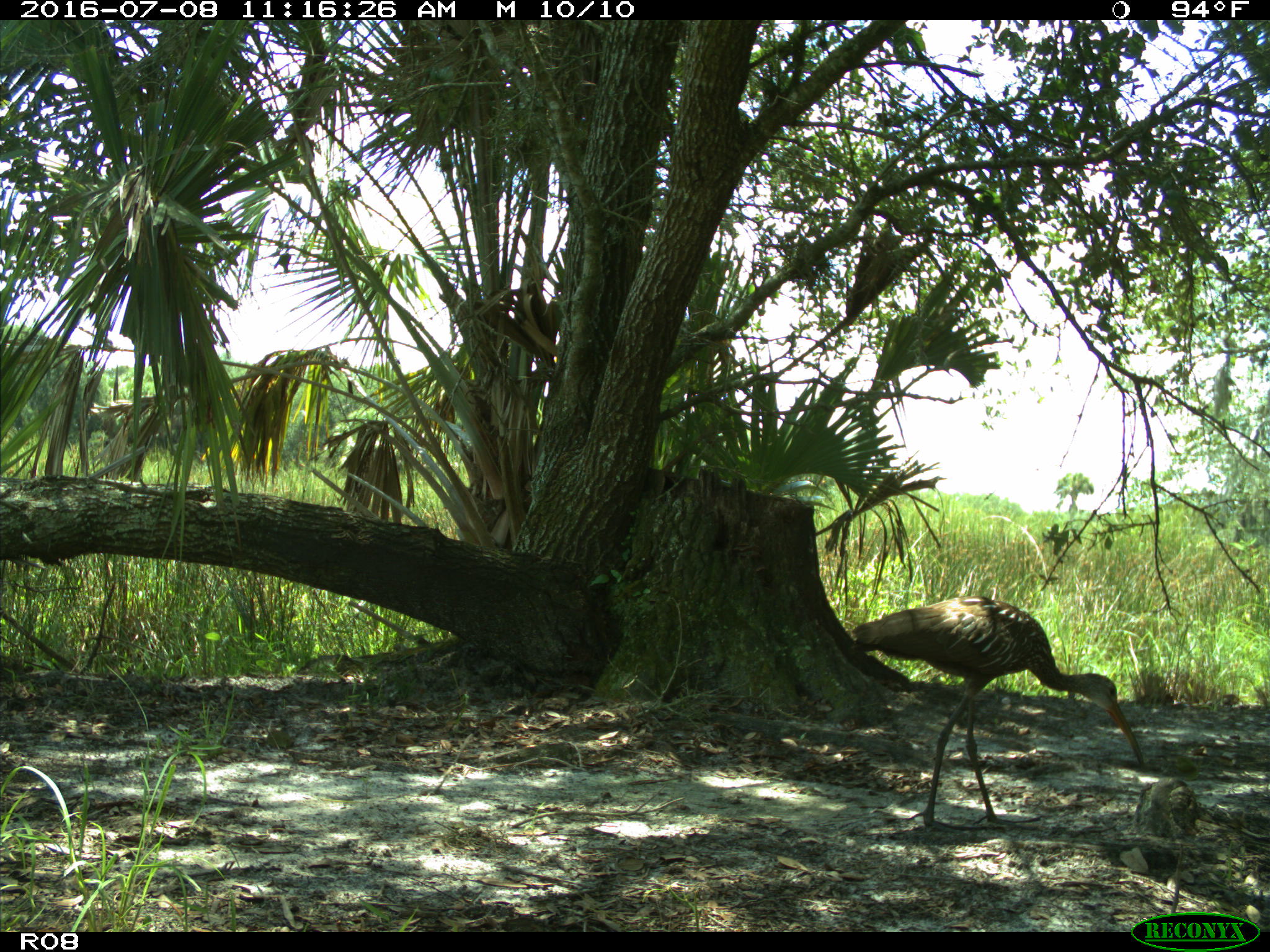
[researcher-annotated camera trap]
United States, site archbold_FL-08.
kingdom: Animalia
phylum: Chordata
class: Aves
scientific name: Aves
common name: birds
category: unidentified bird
Unidentified bird (birds) (Aves).